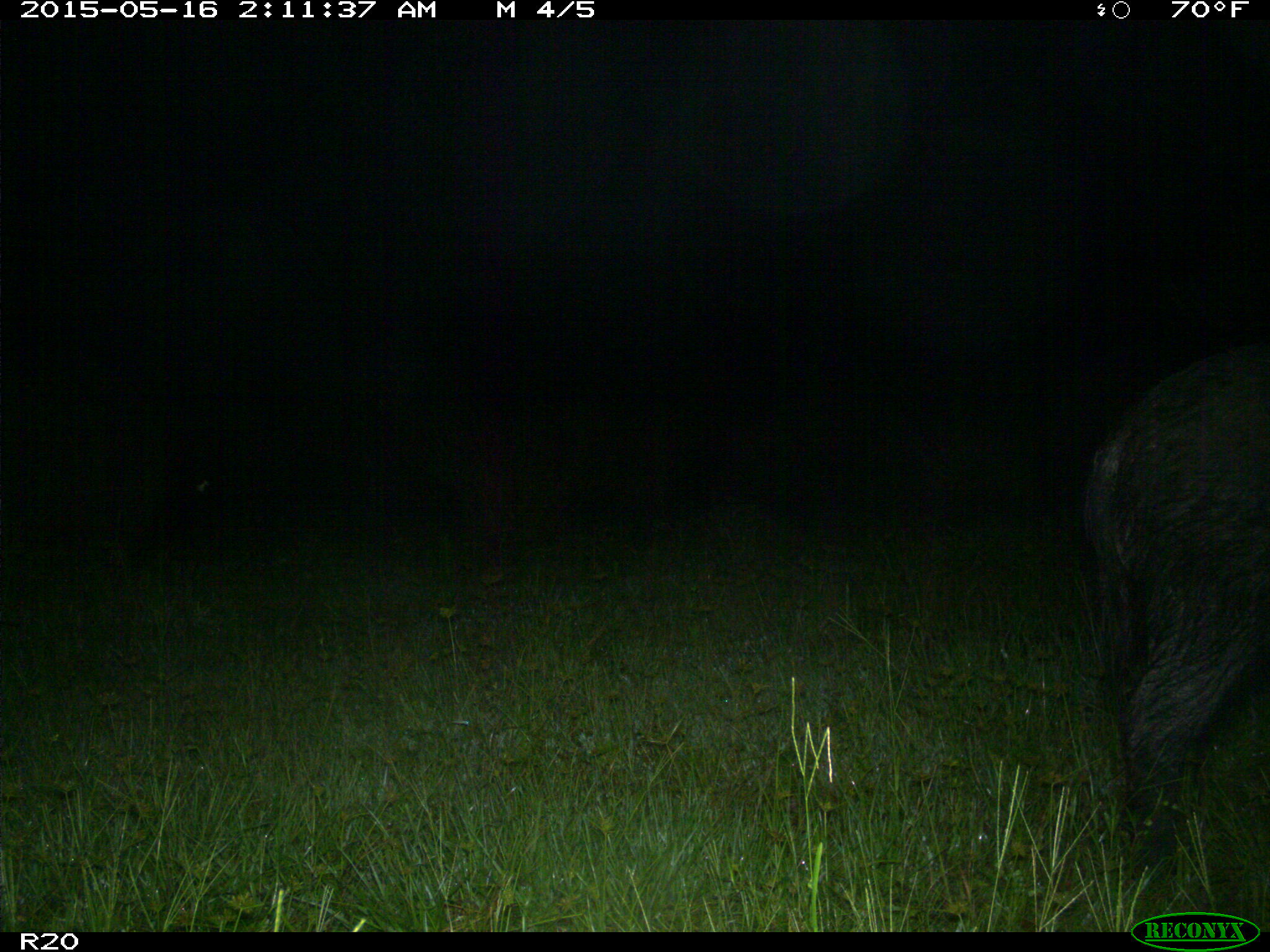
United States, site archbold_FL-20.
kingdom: Animalia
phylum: Chordata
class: Mammalia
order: Artiodactyla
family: Suidae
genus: Sus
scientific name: Sus scrofa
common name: wild boar